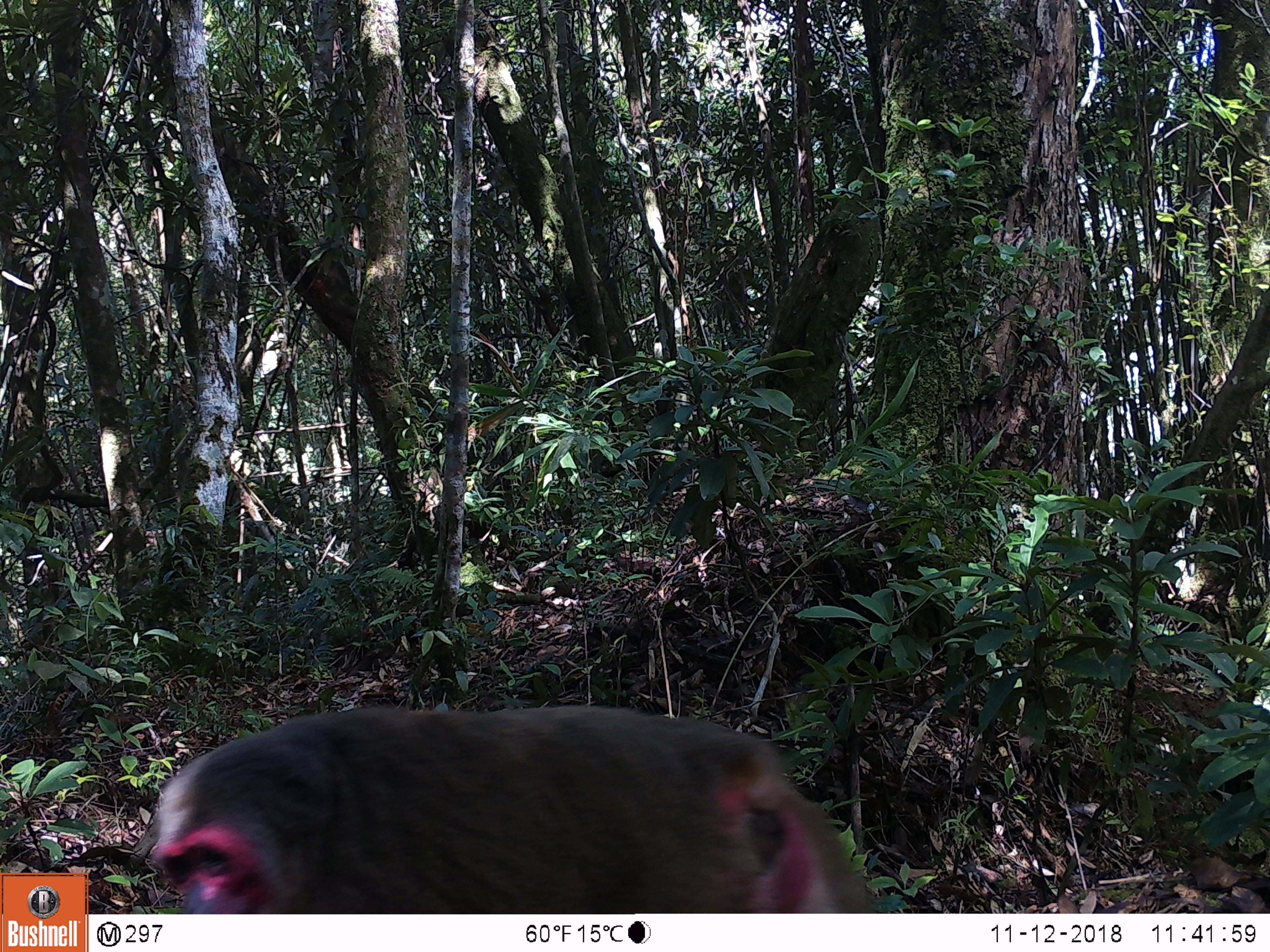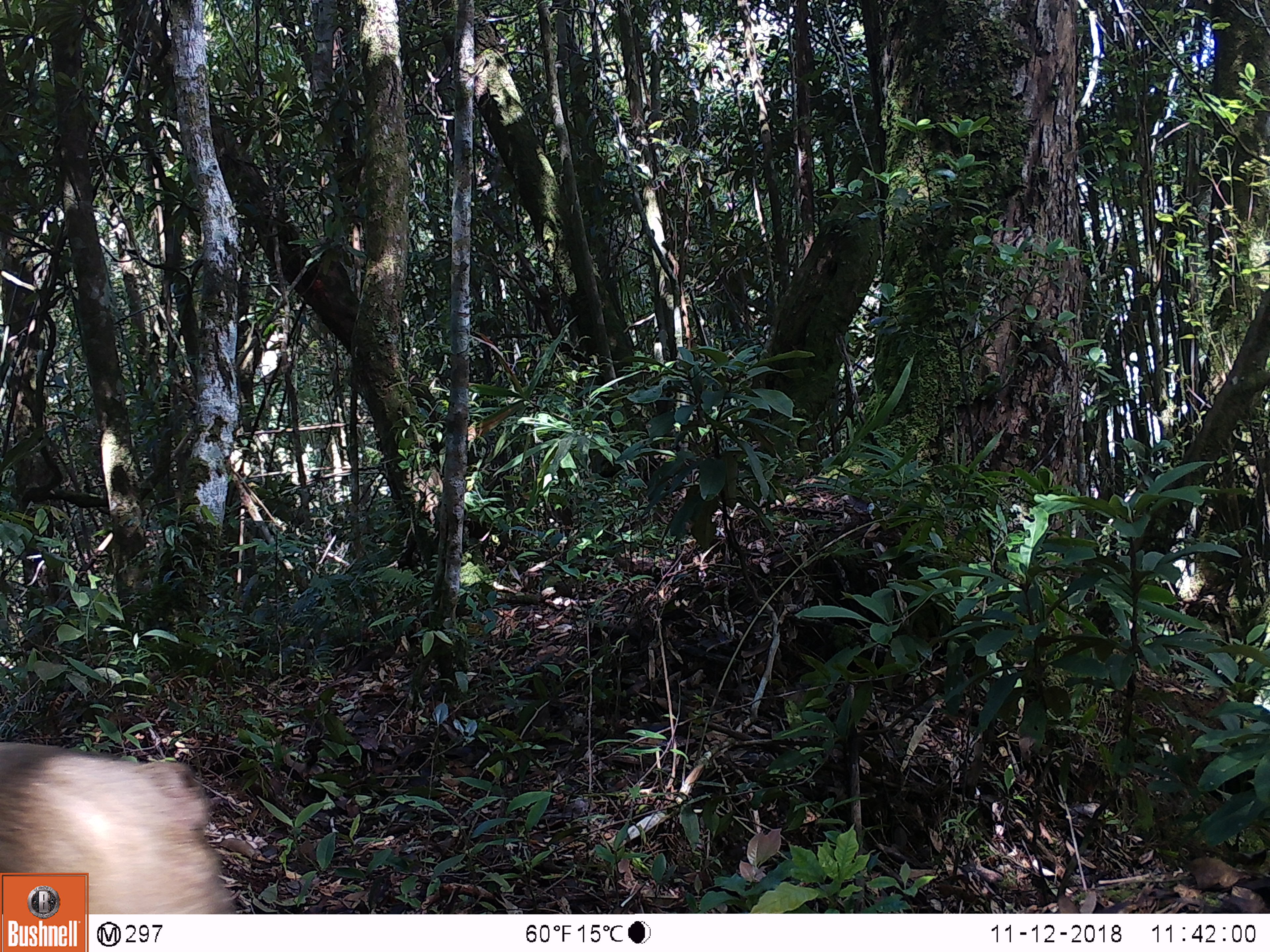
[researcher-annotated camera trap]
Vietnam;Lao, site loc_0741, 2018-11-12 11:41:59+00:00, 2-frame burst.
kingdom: Animalia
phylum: Chordata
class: Mammalia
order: Primates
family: Cercopithecidae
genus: Macaca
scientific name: Macaca arctoides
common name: stump-tailed macaque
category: stump tailed macaque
Stump tailed macaque (stump-tailed macaque) (Macaca arctoides). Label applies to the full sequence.